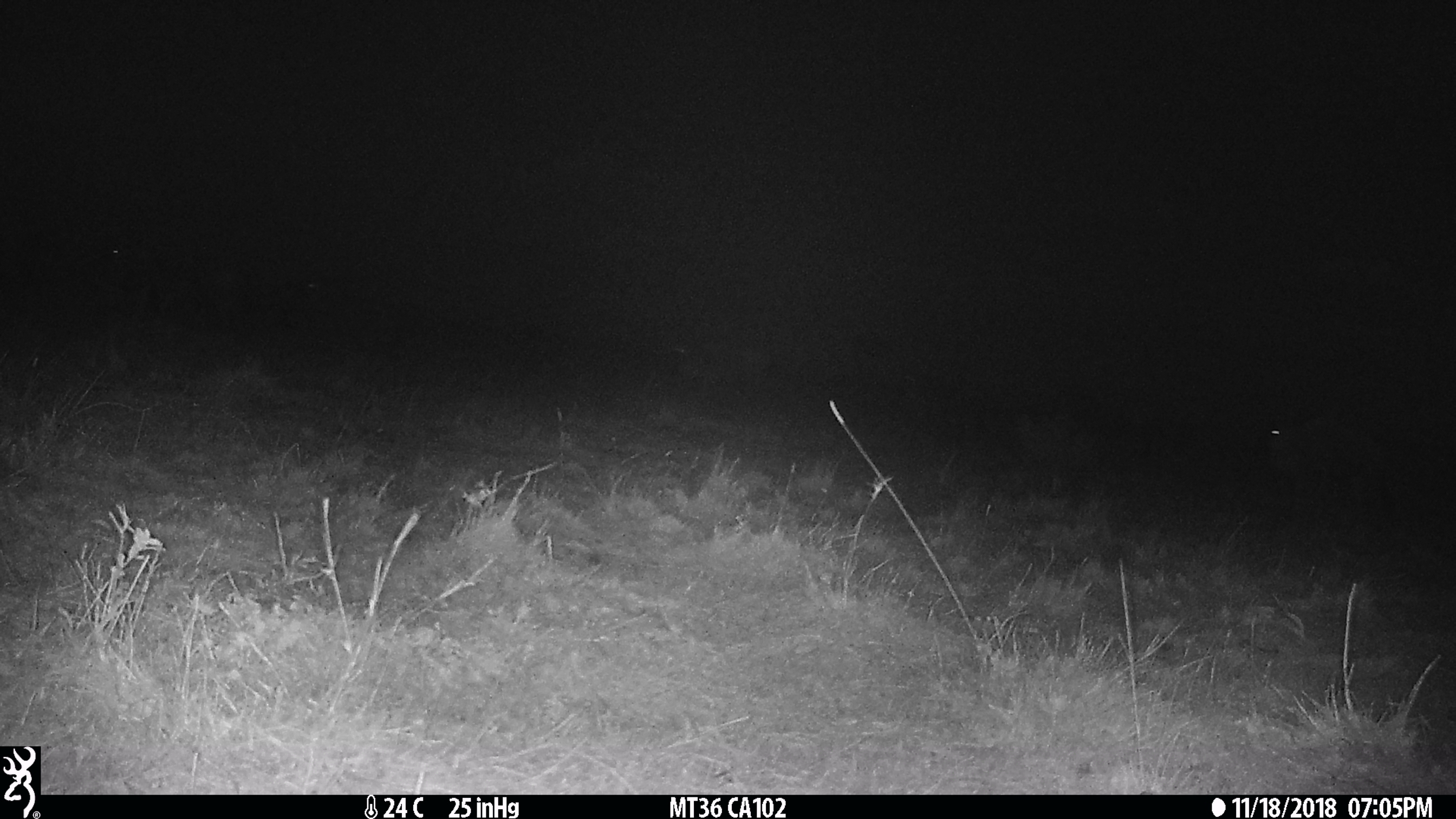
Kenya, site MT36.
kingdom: Animalia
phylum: Chordata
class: Mammalia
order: Artiodactyla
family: Bovidae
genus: Connochaetes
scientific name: Connochaetes taurinus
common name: blue wildebeest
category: wildebeest